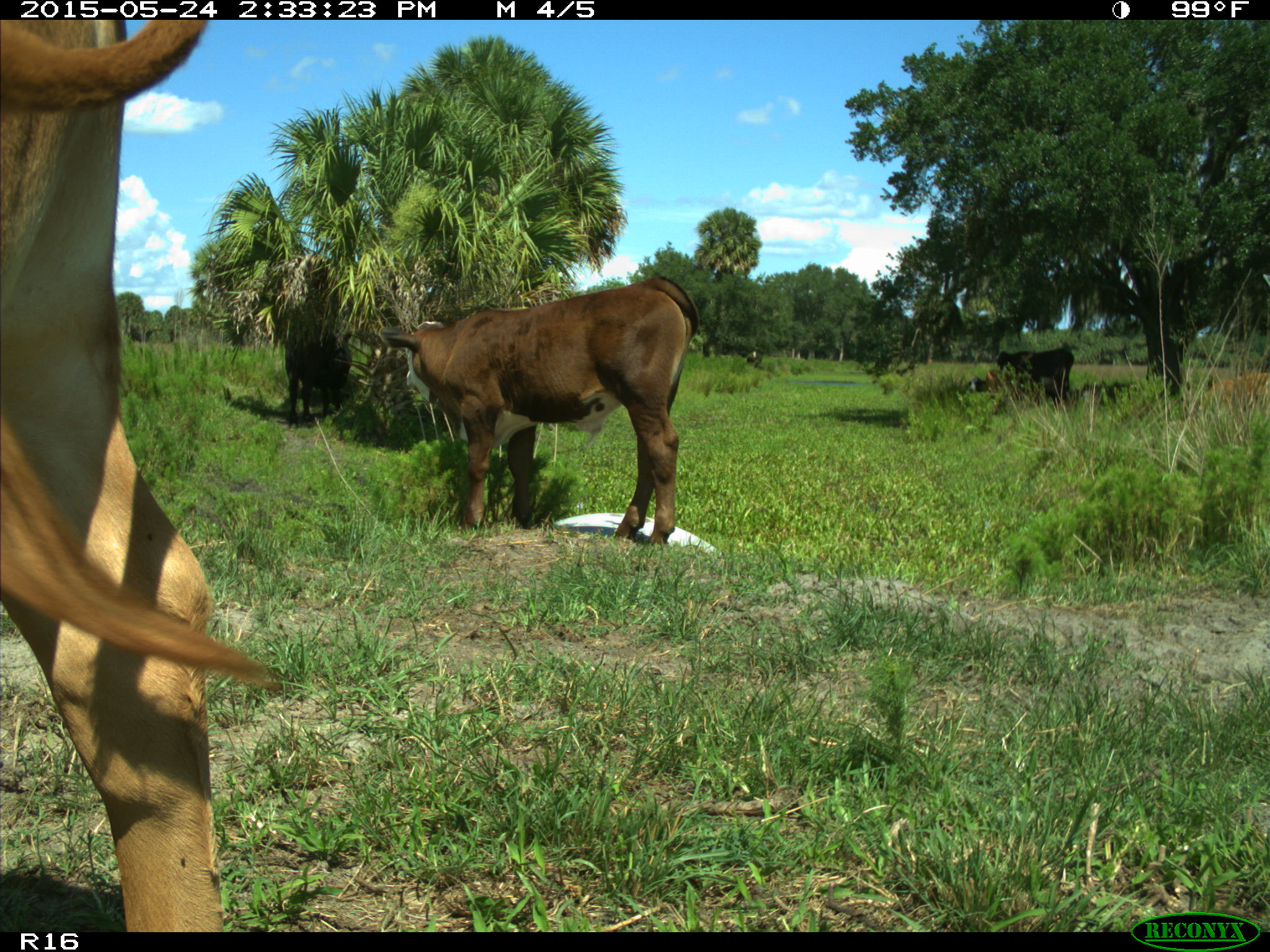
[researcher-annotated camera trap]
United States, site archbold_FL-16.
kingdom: Animalia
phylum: Chordata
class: Mammalia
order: Artiodactyla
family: Bovidae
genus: Bos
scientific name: Bos taurus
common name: domestic cow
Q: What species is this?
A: Bos taurus (domestic cow).